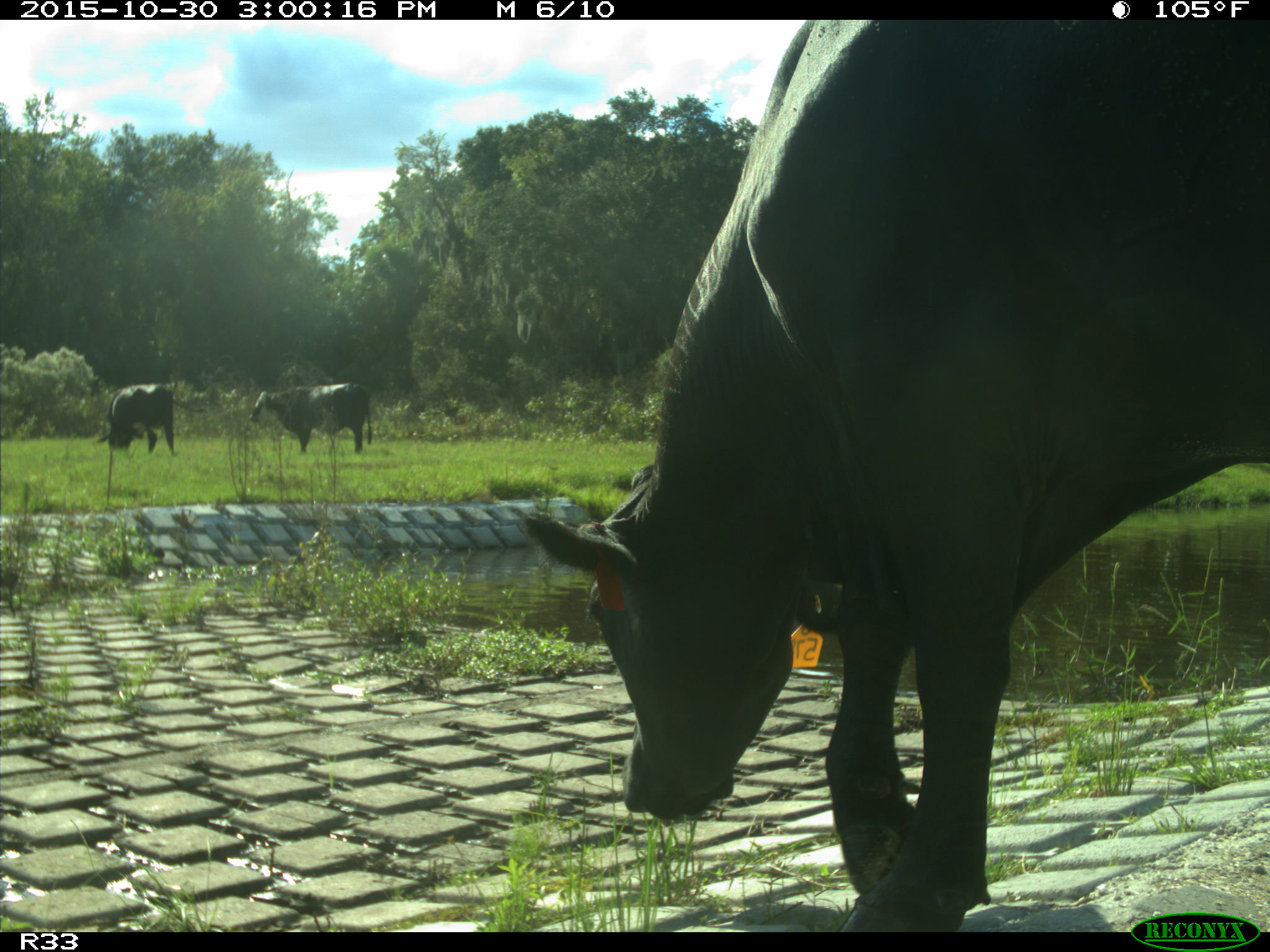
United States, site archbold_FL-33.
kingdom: Animalia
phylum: Chordata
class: Mammalia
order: Artiodactyla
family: Bovidae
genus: Bos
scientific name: Bos taurus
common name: domestic cow